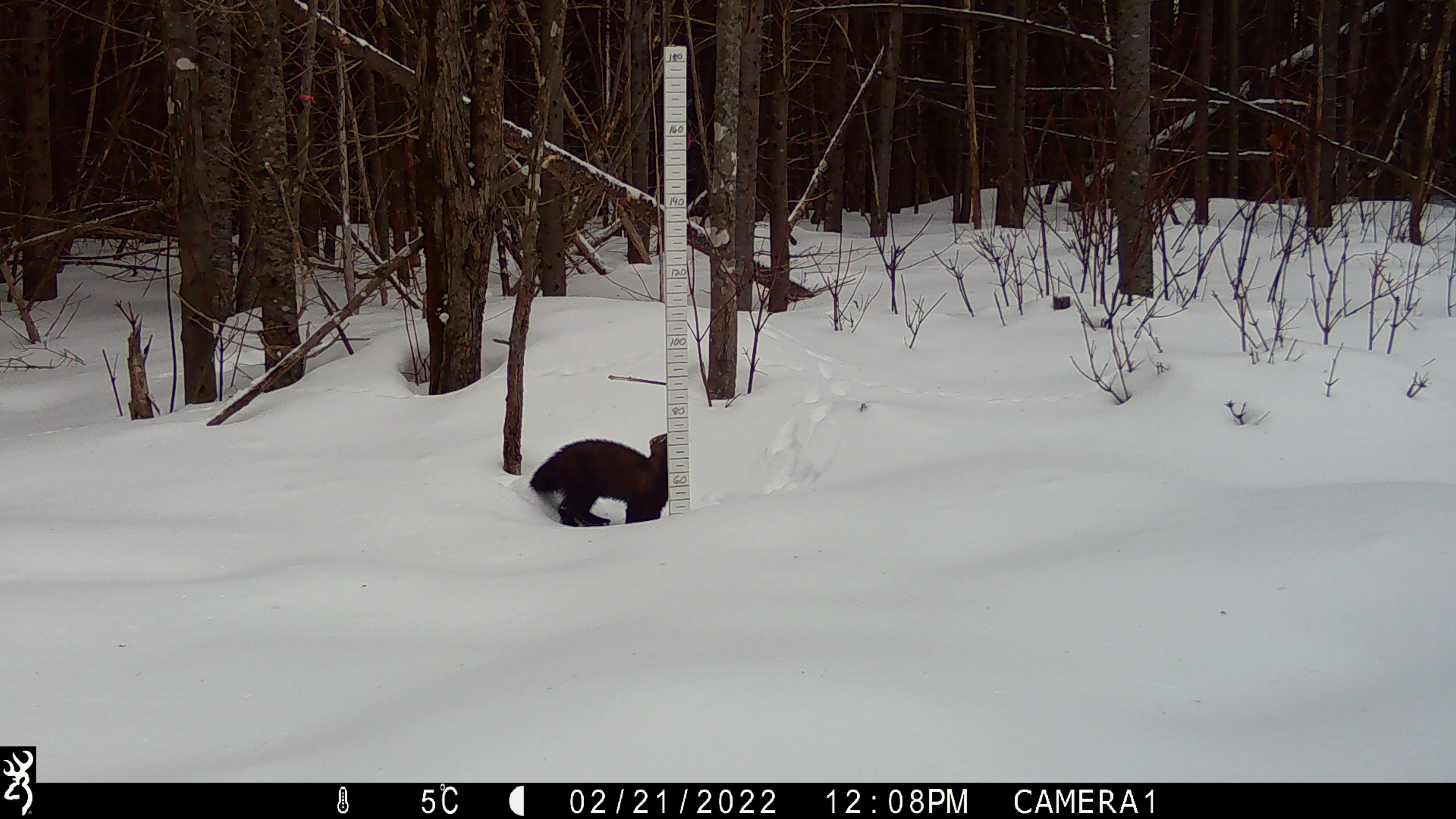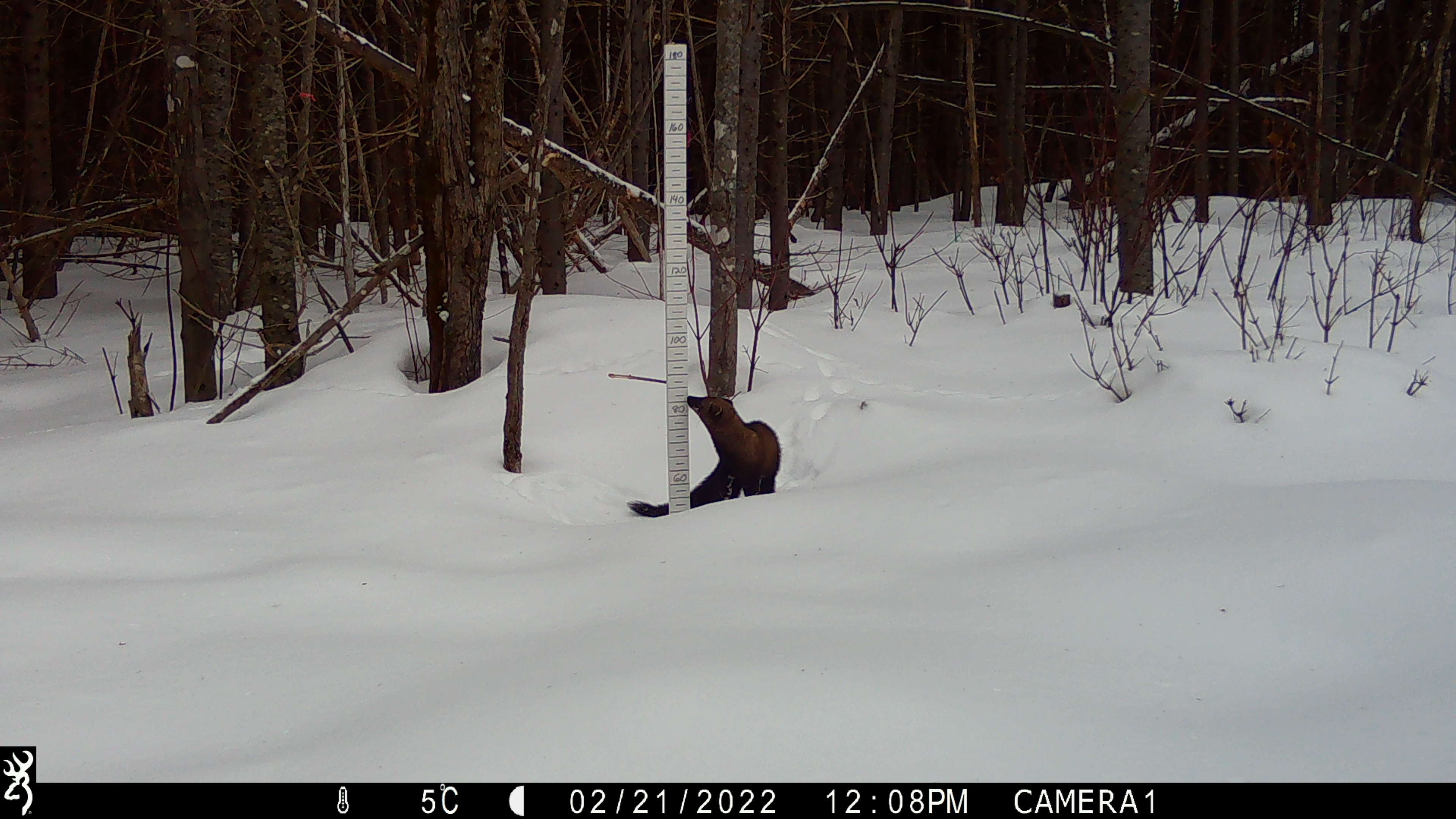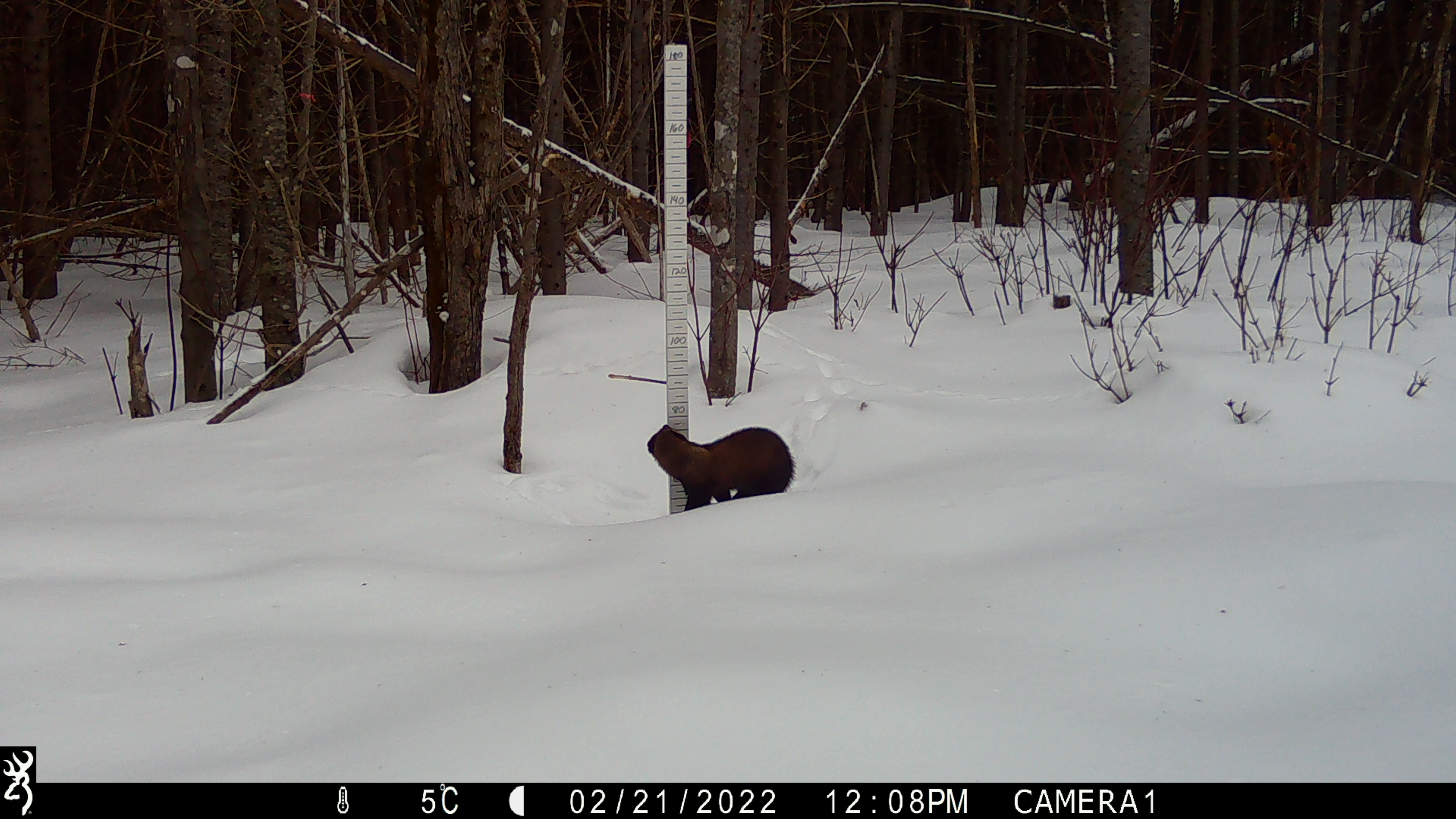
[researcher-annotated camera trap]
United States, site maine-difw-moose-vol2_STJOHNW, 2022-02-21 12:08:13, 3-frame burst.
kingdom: Animalia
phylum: Chordata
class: Mammalia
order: Carnivora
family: Mustelidae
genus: Pekania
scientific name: Pekania pennanti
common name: fisher